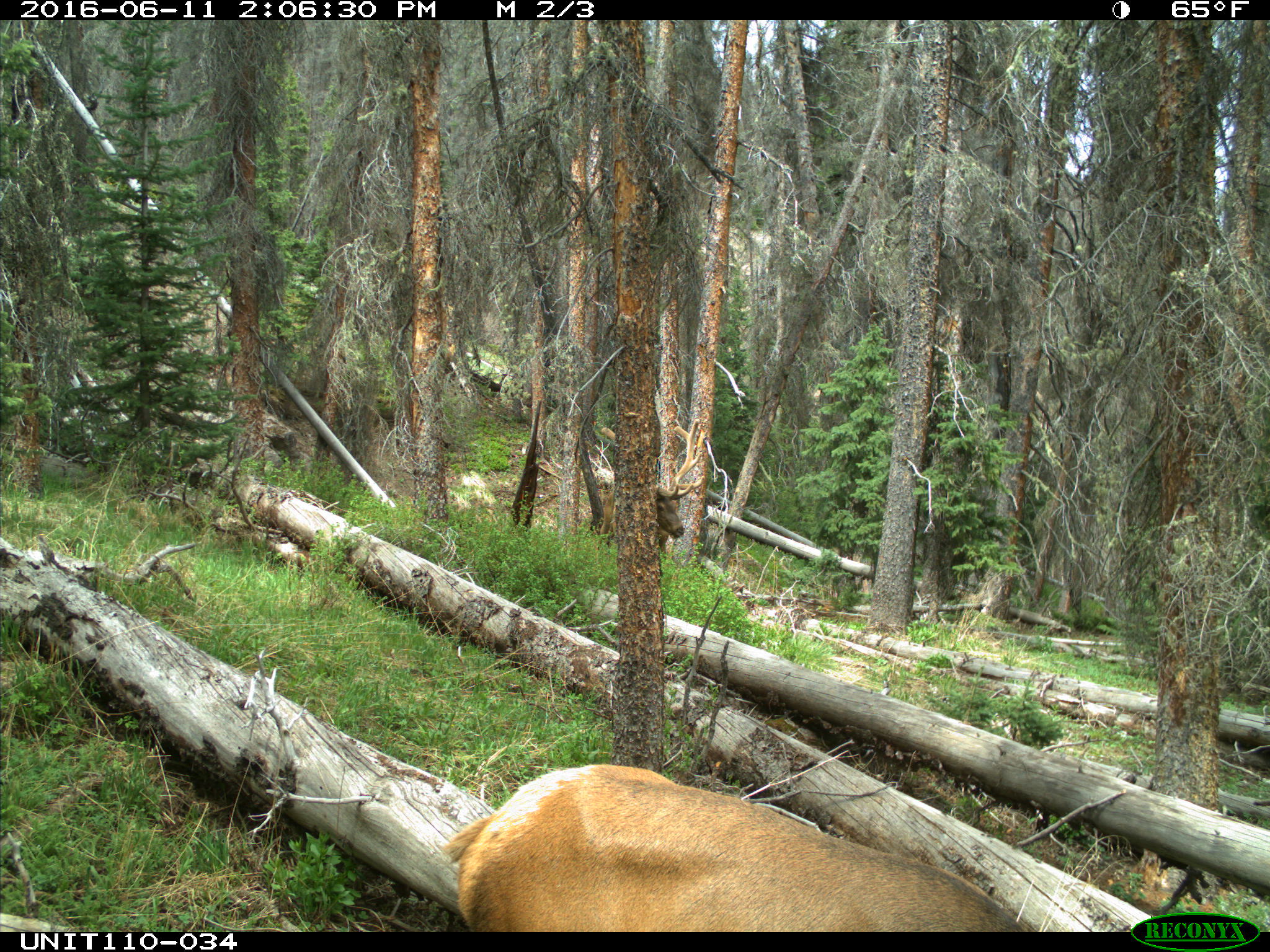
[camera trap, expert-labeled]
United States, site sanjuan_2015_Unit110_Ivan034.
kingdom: Animalia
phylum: Chordata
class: Mammalia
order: Artiodactyla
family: Cervidae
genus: Cervus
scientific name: Cervus elaphus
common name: red deer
Cervus elaphus (red deer).